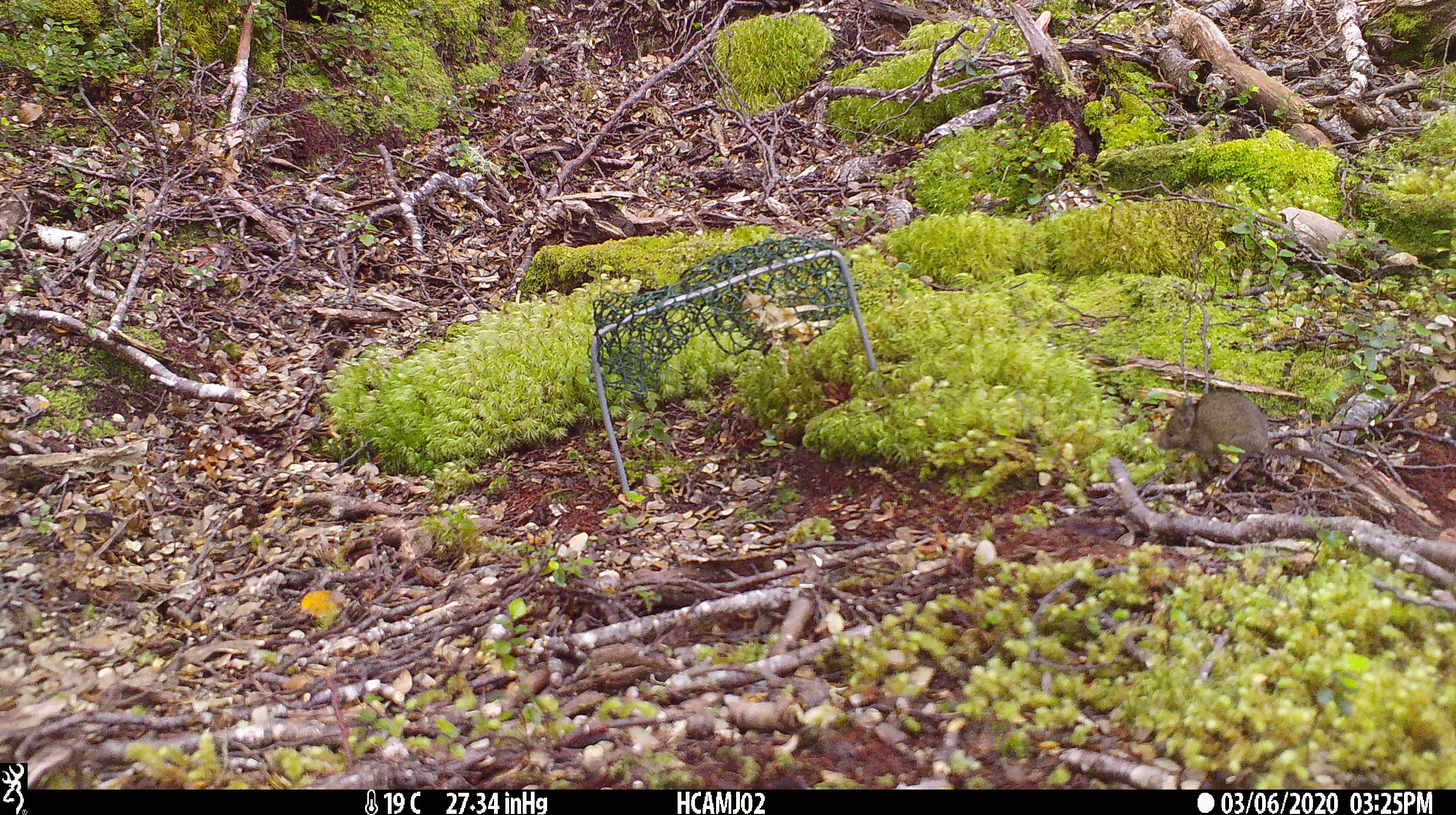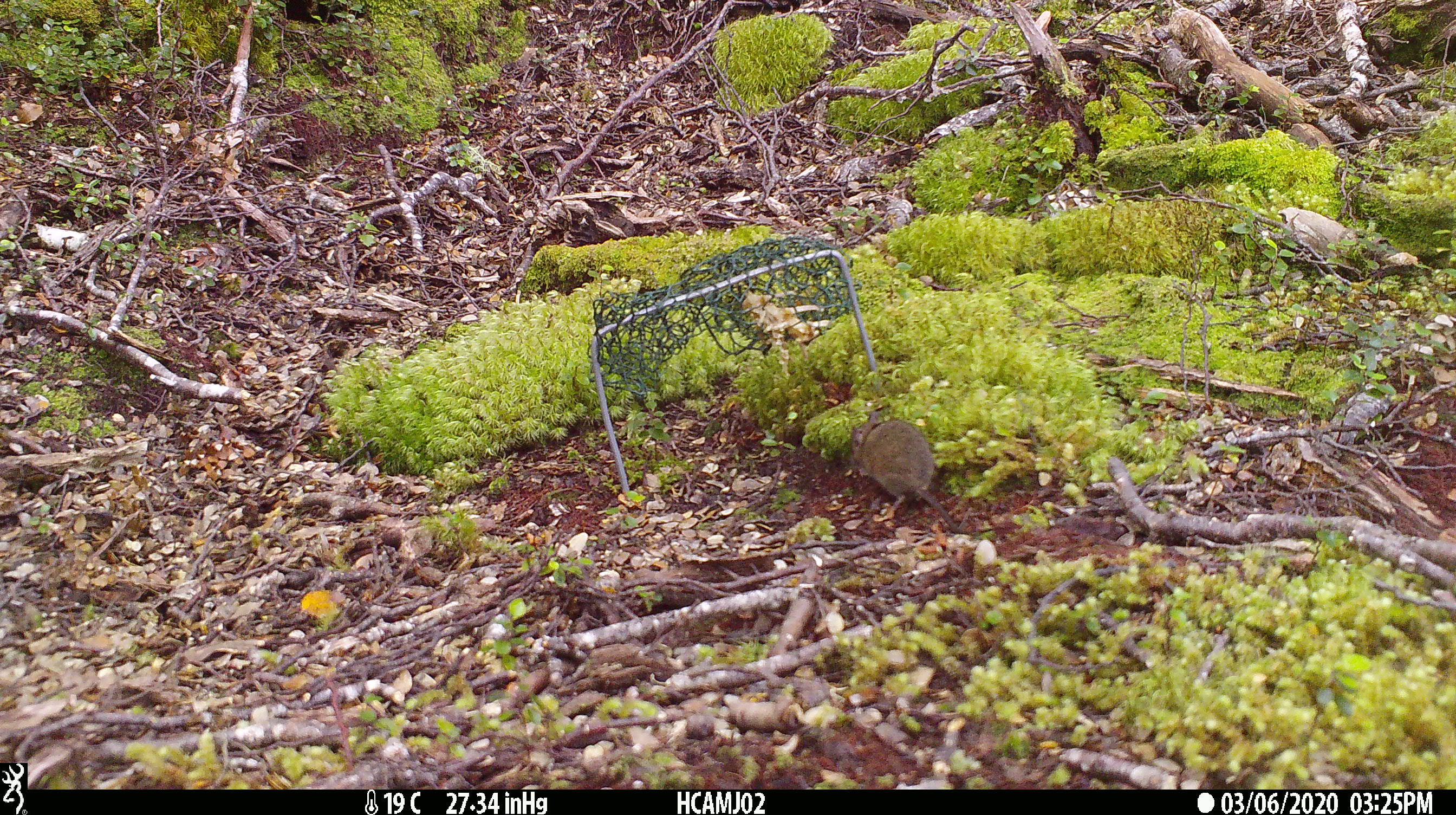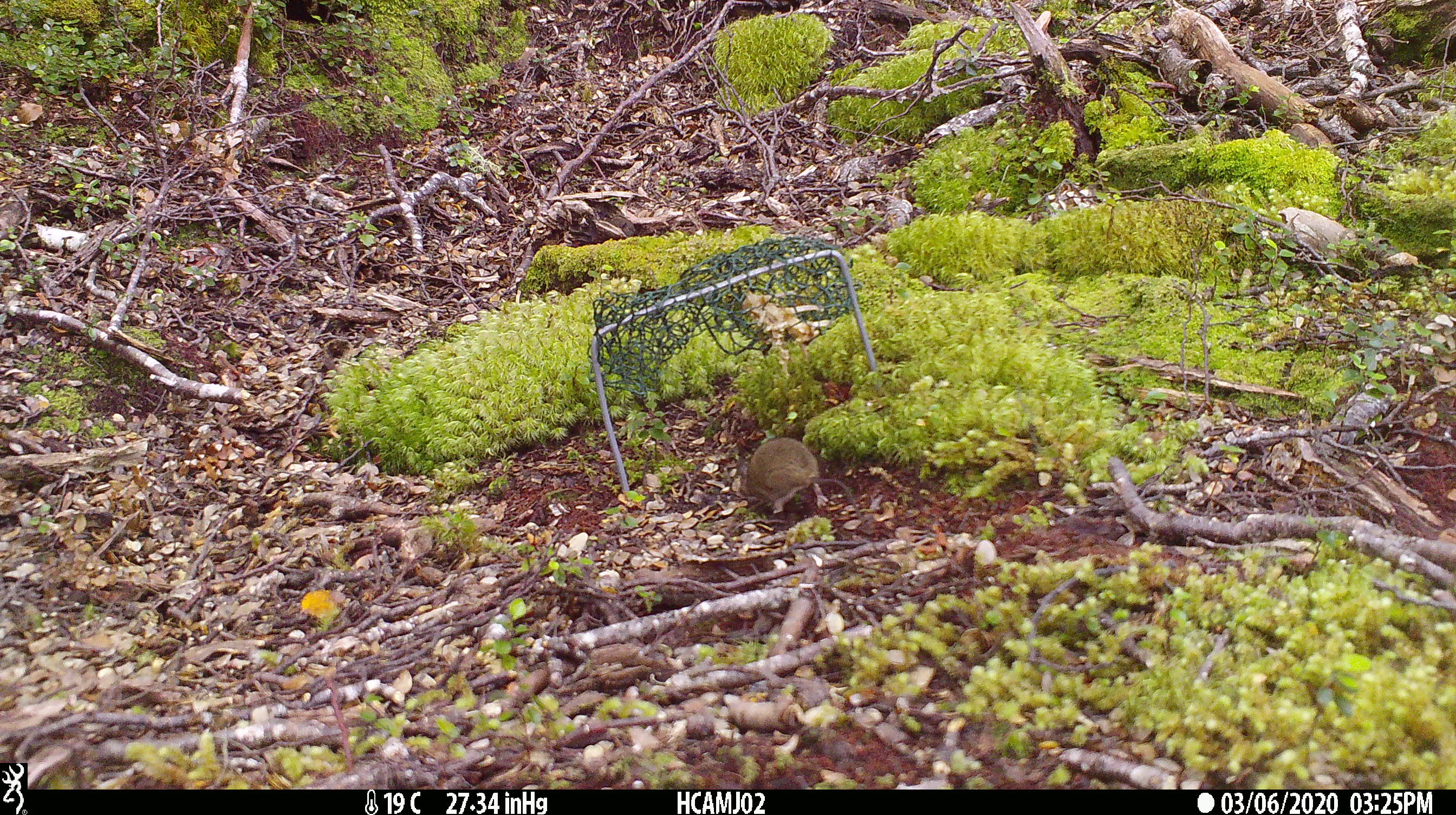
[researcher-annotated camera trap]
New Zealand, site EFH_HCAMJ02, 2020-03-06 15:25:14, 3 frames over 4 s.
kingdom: Animalia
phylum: Chordata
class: Mammalia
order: Rodentia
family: Muridae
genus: Mus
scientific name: Mus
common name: mouse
Mouse (Mus).